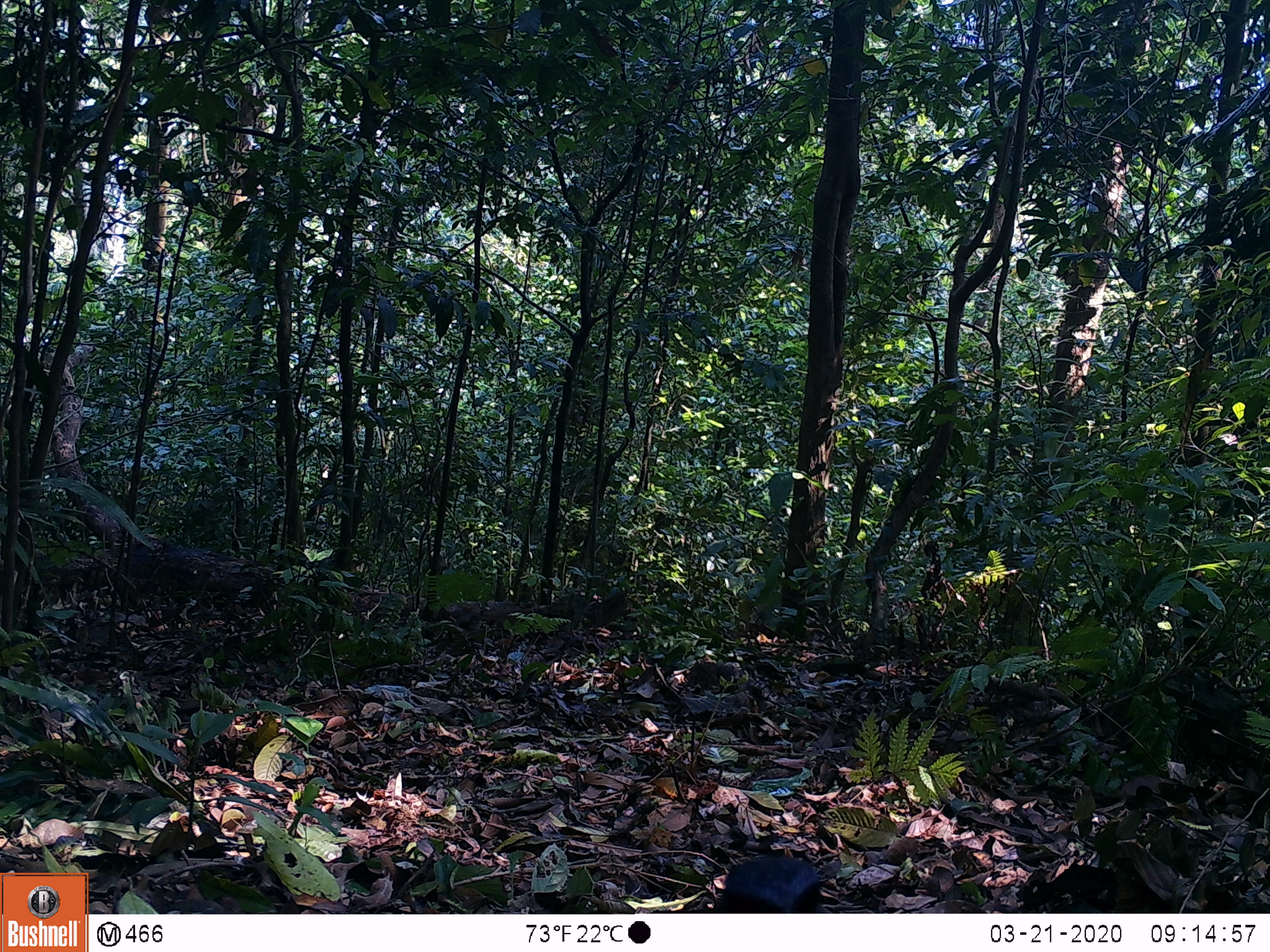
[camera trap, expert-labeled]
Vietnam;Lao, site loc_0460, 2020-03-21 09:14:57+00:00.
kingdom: Animalia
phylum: Chordata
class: Mammalia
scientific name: Mammalia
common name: mammal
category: unidentified small mammal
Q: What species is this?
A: Unidentified small mammal (mammal) (Mammalia).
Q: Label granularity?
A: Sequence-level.